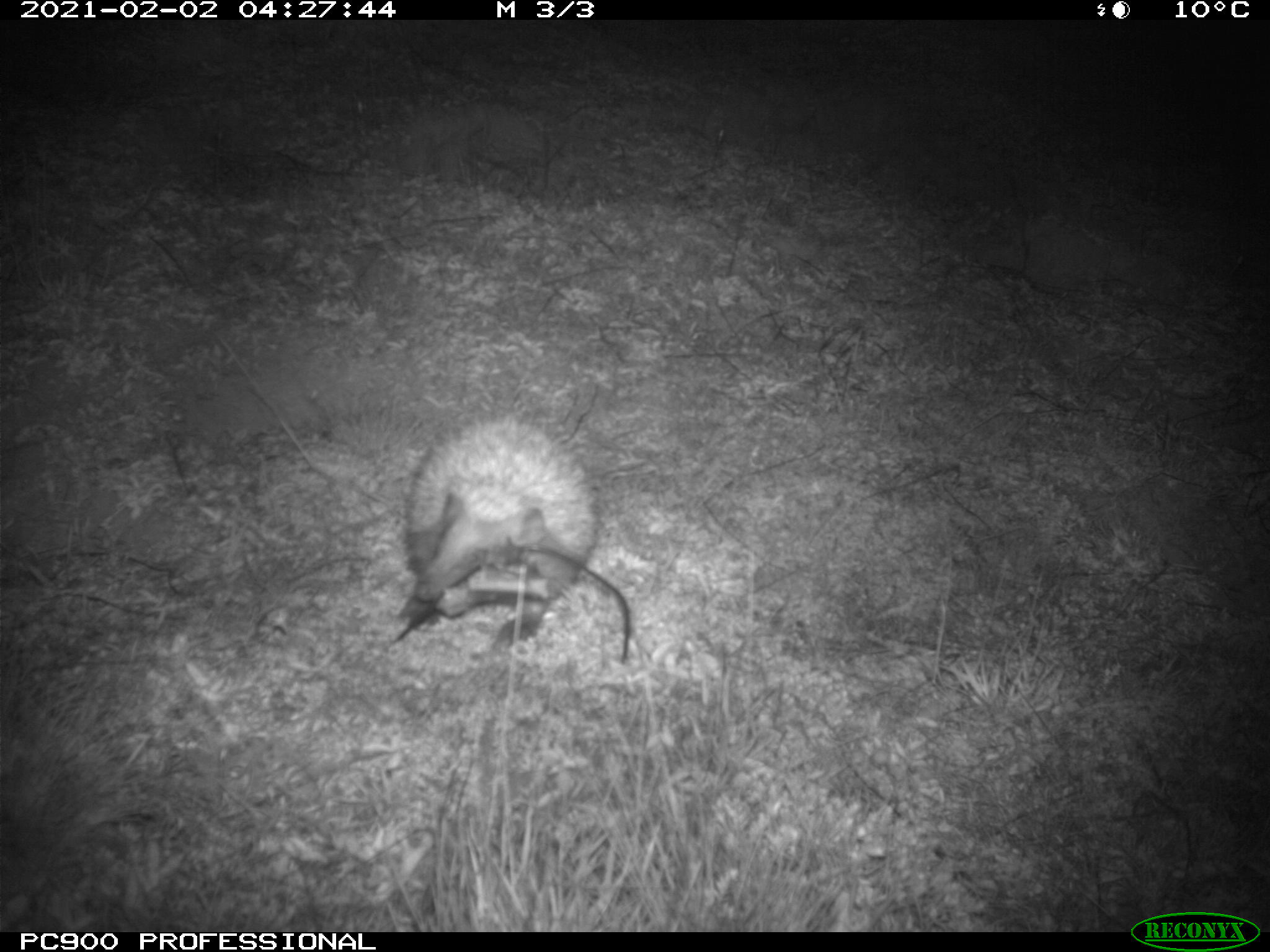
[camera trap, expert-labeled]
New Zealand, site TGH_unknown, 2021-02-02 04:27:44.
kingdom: Animalia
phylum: Chordata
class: Mammalia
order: Eulipotyphla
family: Erinaceidae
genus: Erinaceus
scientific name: Erinaceus europaeus europaeus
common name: european hedgehog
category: hedgehog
Hedgehog (european hedgehog) (Erinaceus europaeus europaeus).